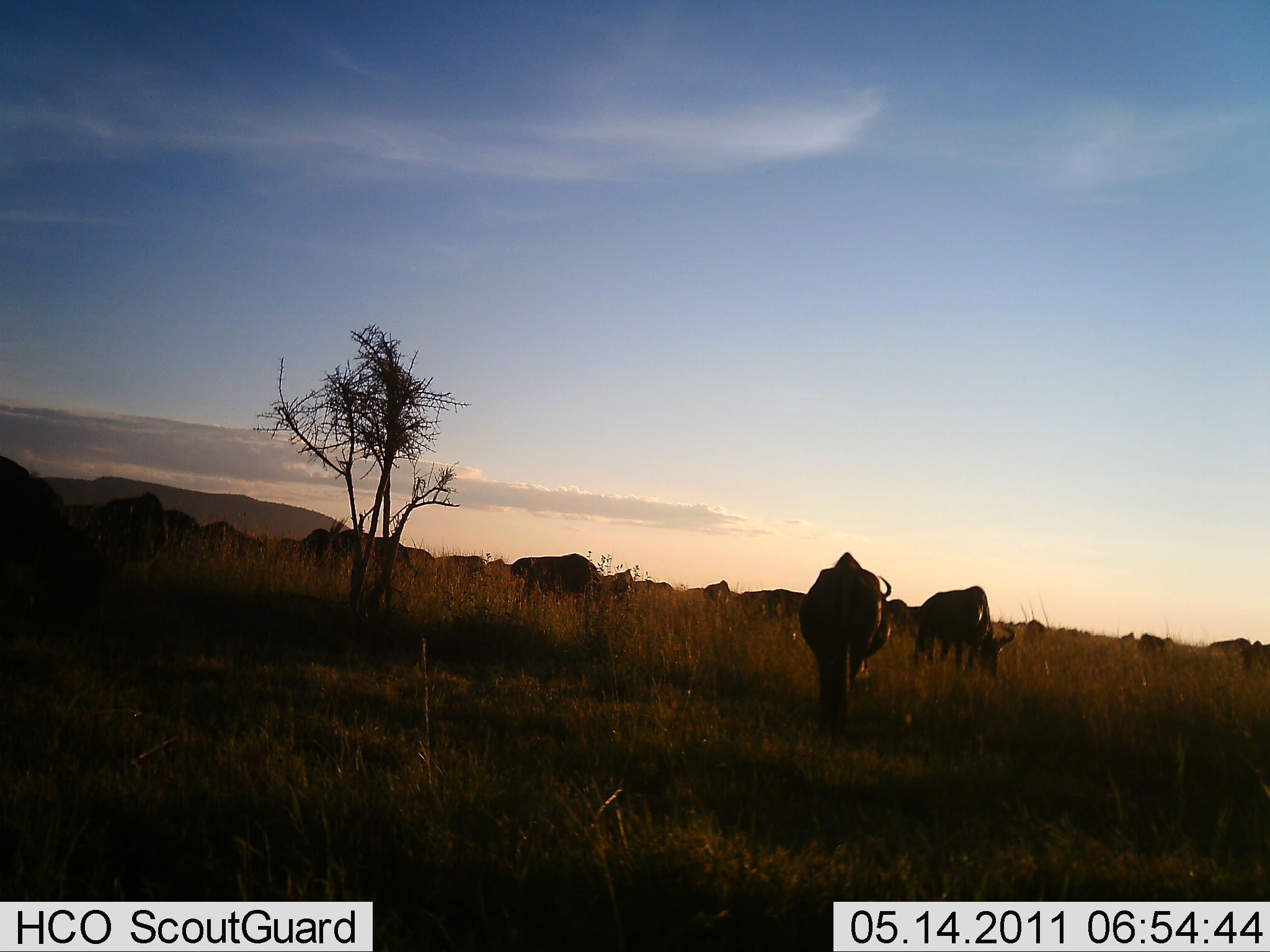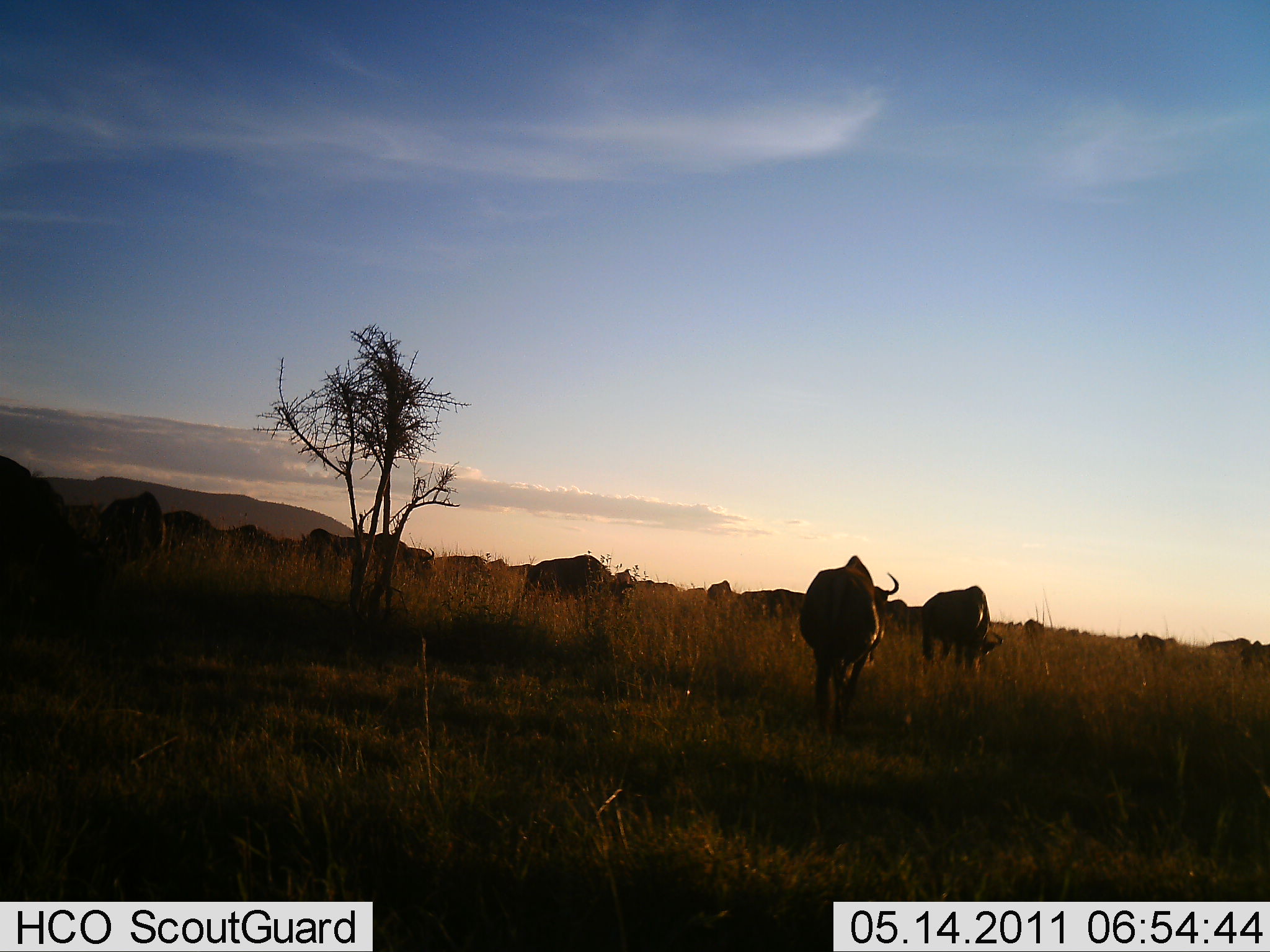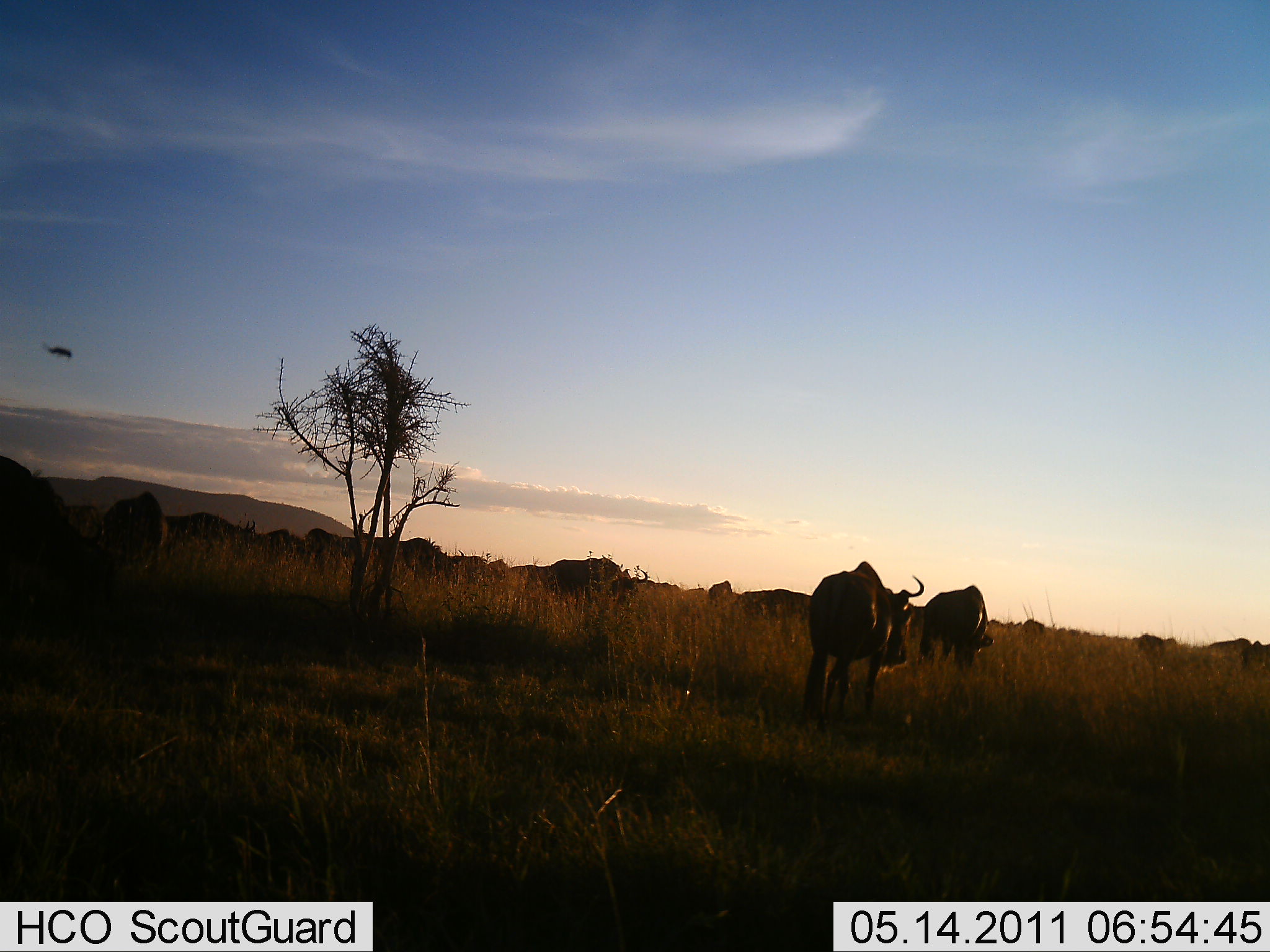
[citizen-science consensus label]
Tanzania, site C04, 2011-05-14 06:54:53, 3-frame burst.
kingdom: Animalia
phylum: Chordata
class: Mammalia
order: Artiodactyla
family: Bovidae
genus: Connochaetes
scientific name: Connochaetes taurinus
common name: blue wildebeest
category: wildebeest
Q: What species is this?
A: Wildebeest (blue wildebeest) (Connochaetes taurinus).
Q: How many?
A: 11-50.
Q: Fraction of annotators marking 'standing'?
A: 46%.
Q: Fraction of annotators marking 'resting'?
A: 8%.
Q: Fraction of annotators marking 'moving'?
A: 54%.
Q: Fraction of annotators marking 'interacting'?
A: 15%.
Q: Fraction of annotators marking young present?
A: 0%.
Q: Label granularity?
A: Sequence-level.